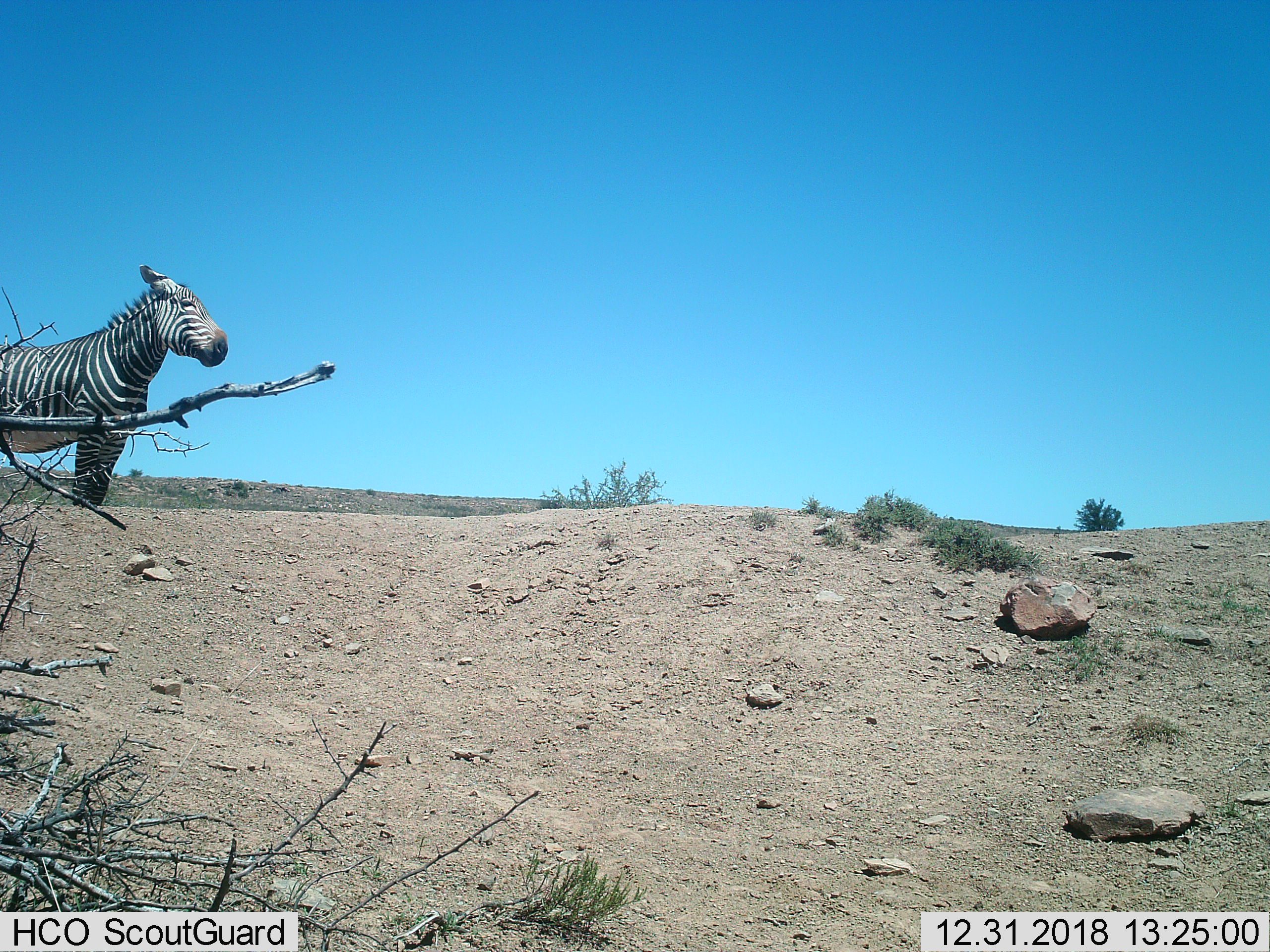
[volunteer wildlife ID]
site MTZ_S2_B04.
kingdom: Animalia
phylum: Chordata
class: Mammalia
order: Perissodactyla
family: Equidae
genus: Equus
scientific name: Equus zebra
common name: mountain zebra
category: zebramountain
Zebramountain (mountain zebra) (Equus zebra), count 1. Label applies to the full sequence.